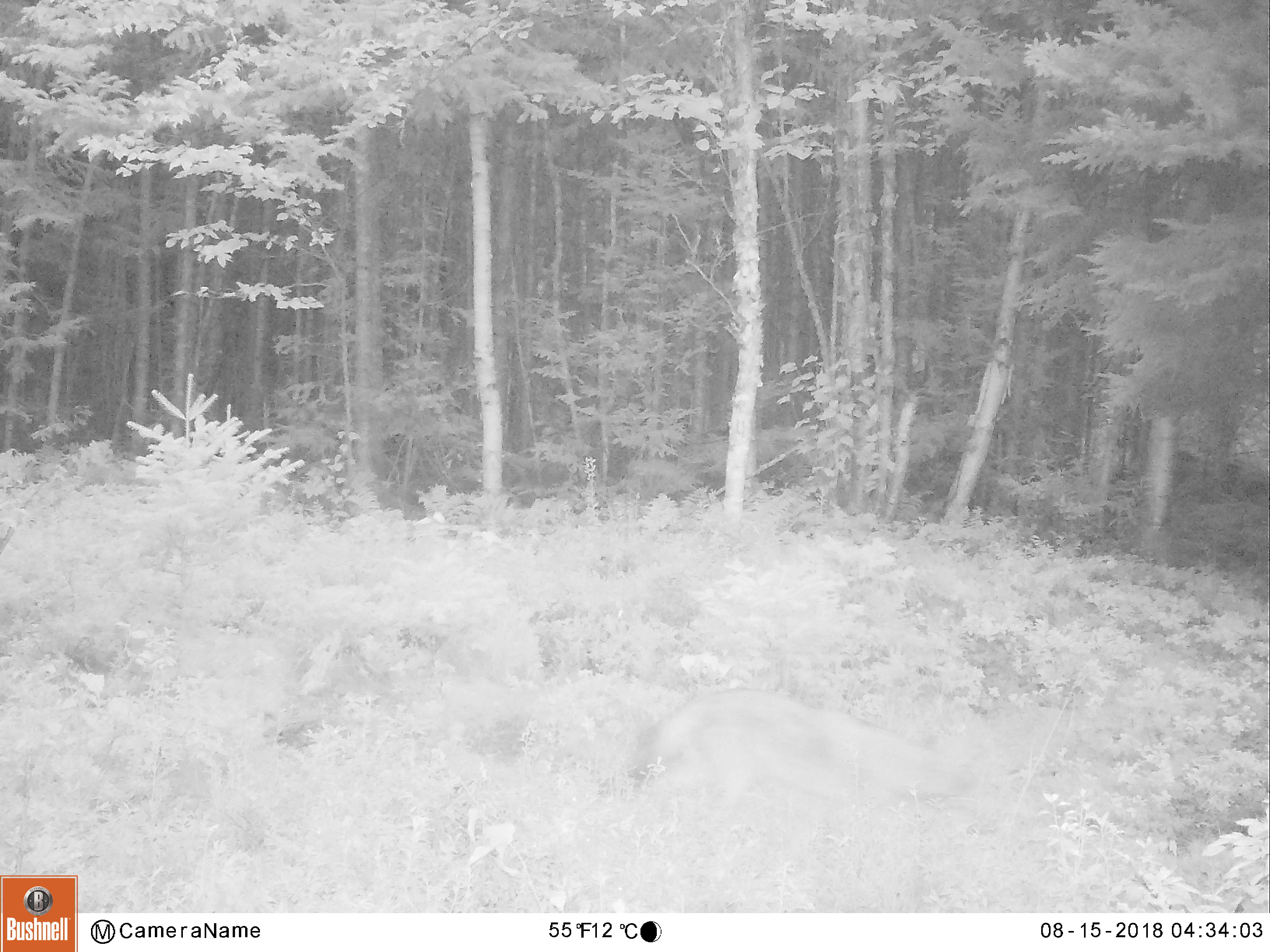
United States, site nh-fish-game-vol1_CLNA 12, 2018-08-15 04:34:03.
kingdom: Animalia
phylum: Chordata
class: Mammalia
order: Carnivora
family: Canidae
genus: Canis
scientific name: Canis latrans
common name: coyote